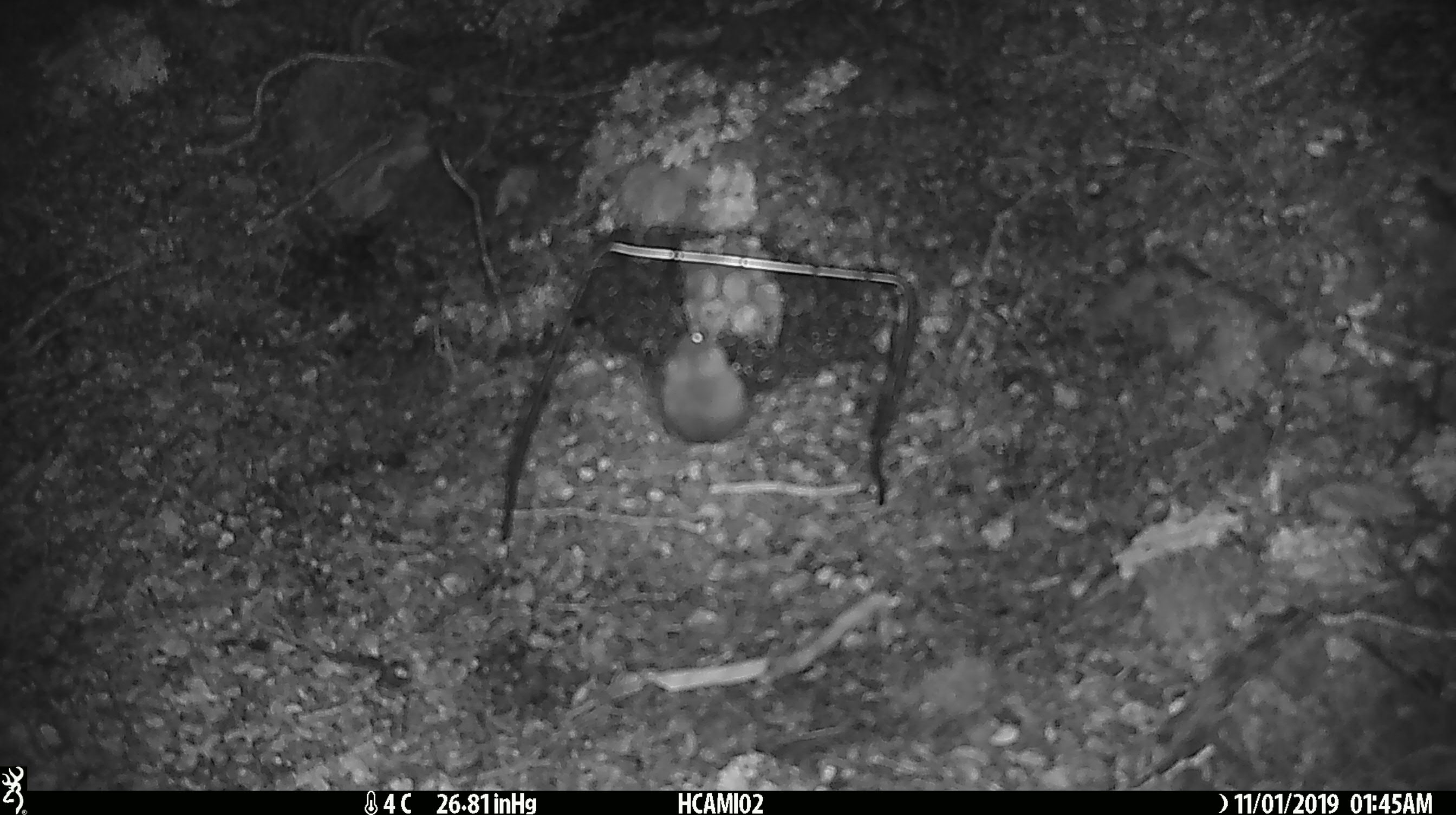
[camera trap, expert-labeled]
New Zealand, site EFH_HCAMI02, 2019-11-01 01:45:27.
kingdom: Animalia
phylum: Chordata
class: Mammalia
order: Rodentia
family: Muridae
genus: Mus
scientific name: Mus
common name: mouse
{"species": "mouse (Mus)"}